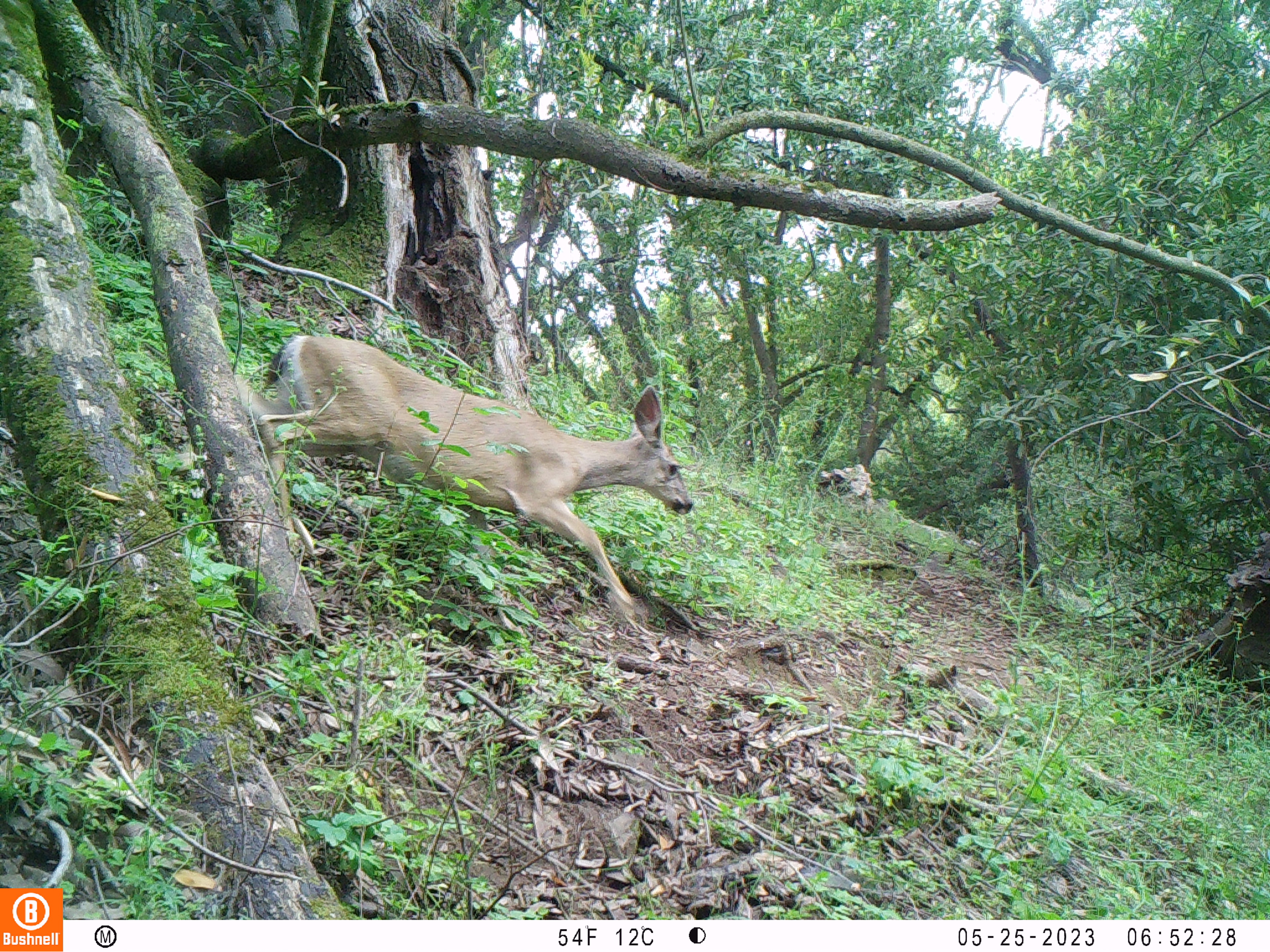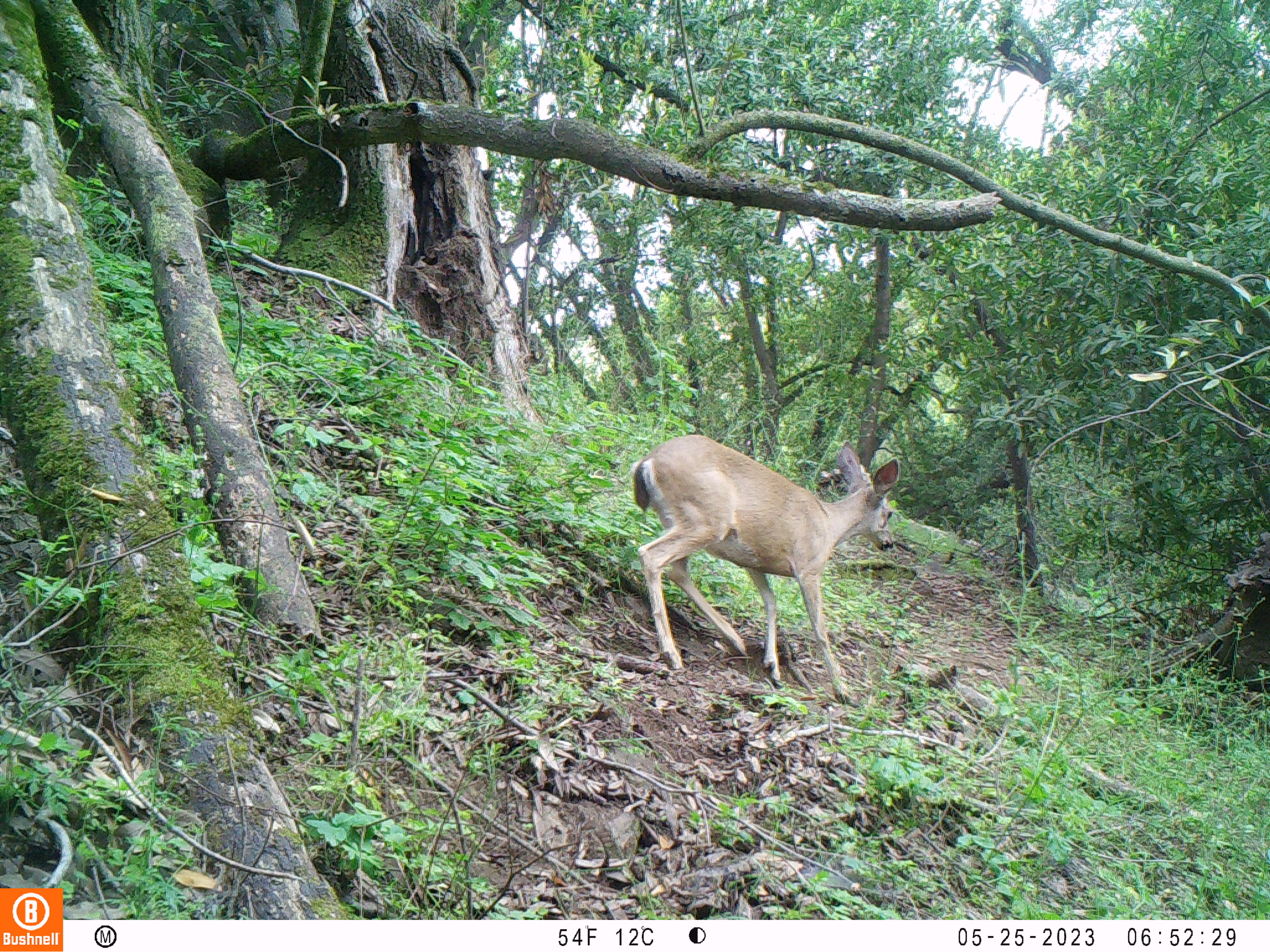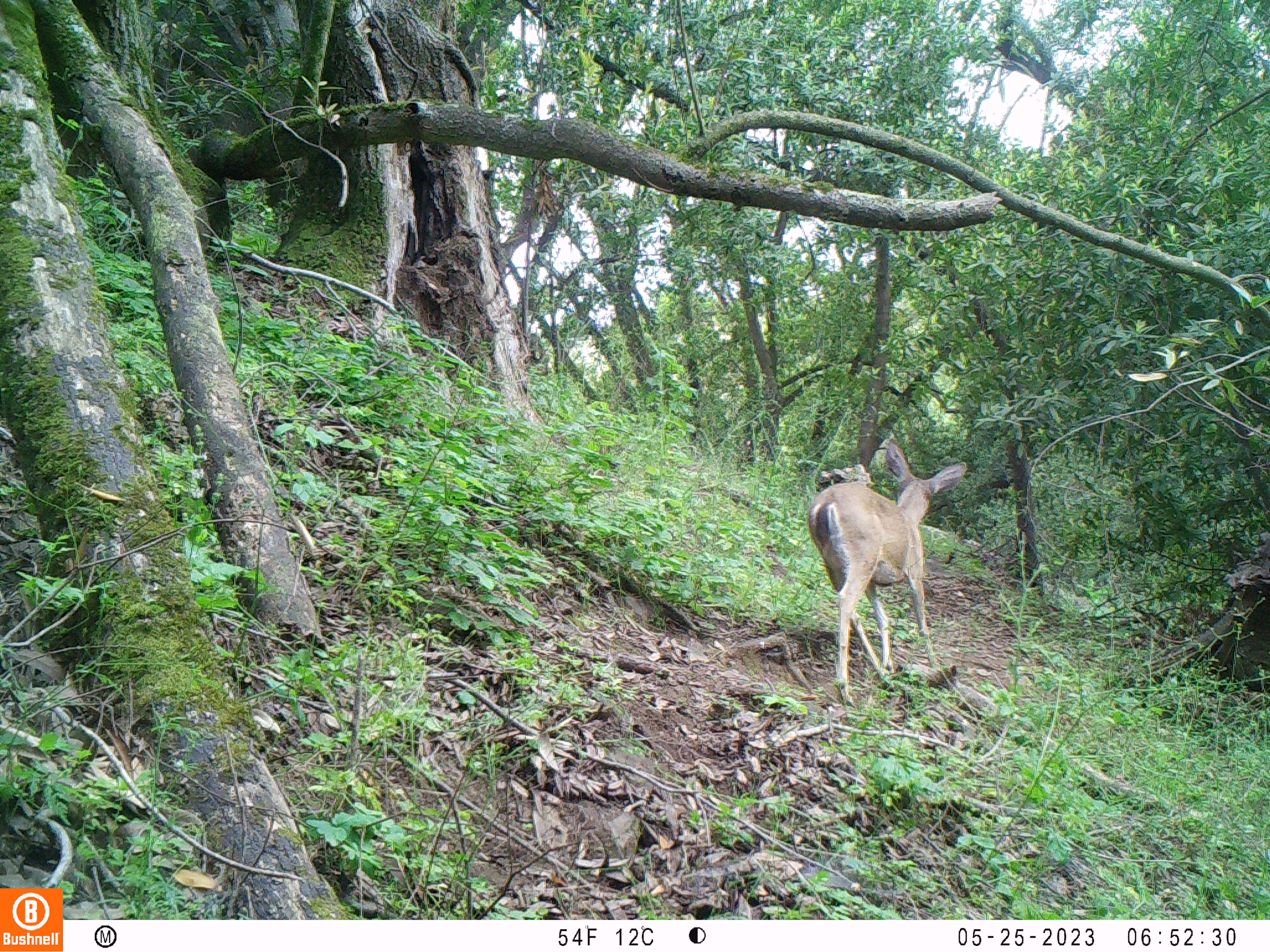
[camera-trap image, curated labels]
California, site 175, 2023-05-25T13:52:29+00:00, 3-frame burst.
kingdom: Animalia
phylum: Chordata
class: Mammalia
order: Artiodactyla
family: Cervidae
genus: Odocoileus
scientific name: Odocoileus hemionus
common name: mule deer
Mule deer (Odocoileus hemionus).